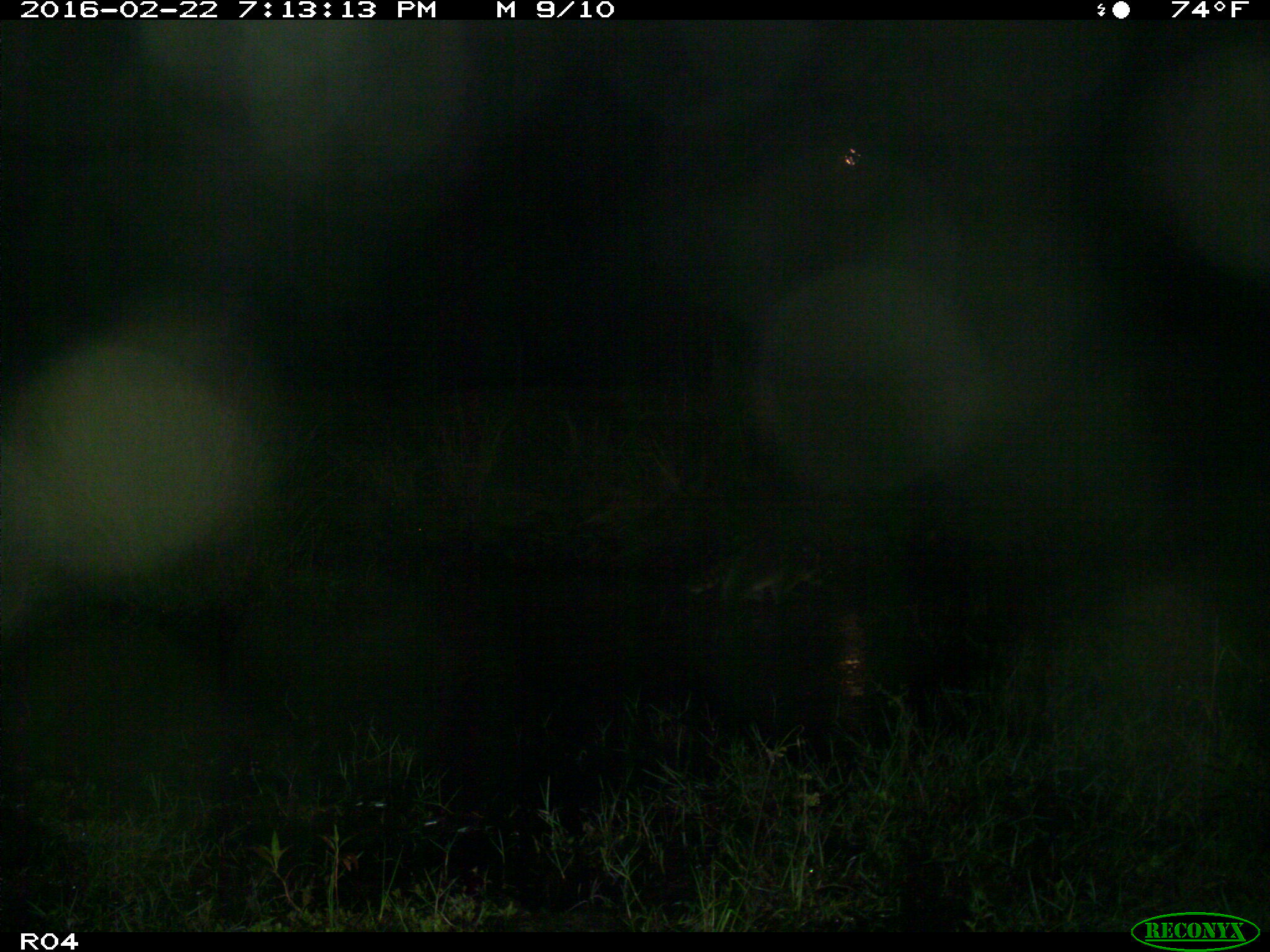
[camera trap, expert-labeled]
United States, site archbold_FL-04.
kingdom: Animalia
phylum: Chordata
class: Mammalia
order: Carnivora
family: Procyonidae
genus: Procyon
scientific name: Procyon lotor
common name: common raccoon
Procyon lotor (common raccoon).